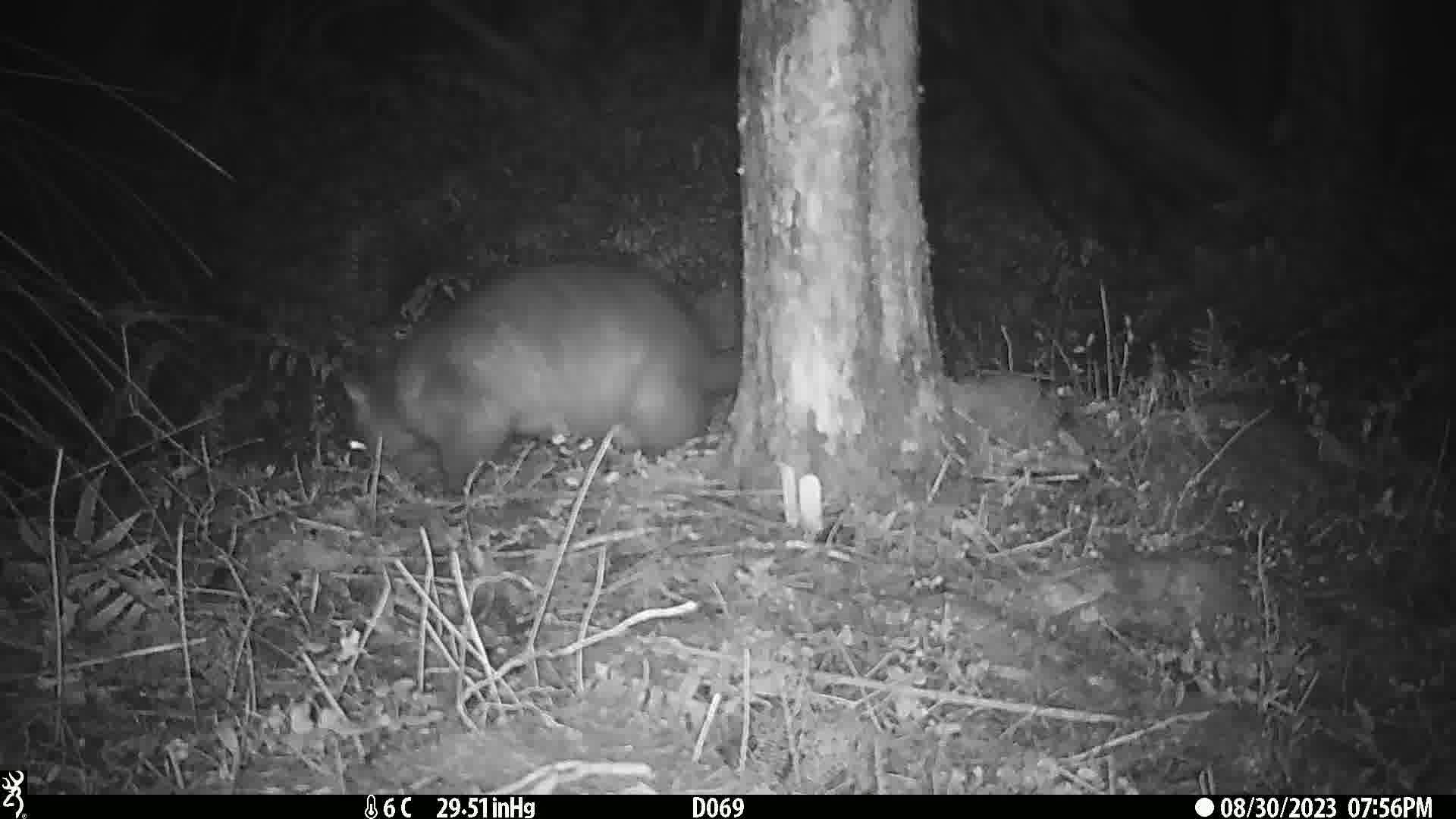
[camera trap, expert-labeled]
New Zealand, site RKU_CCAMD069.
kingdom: Animalia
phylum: Chordata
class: Mammalia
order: Diprotodontia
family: Phalangeridae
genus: Trichosurus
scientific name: Trichosurus vulpecula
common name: common brushtail possum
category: possum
Possum (common brushtail possum) (Trichosurus vulpecula).